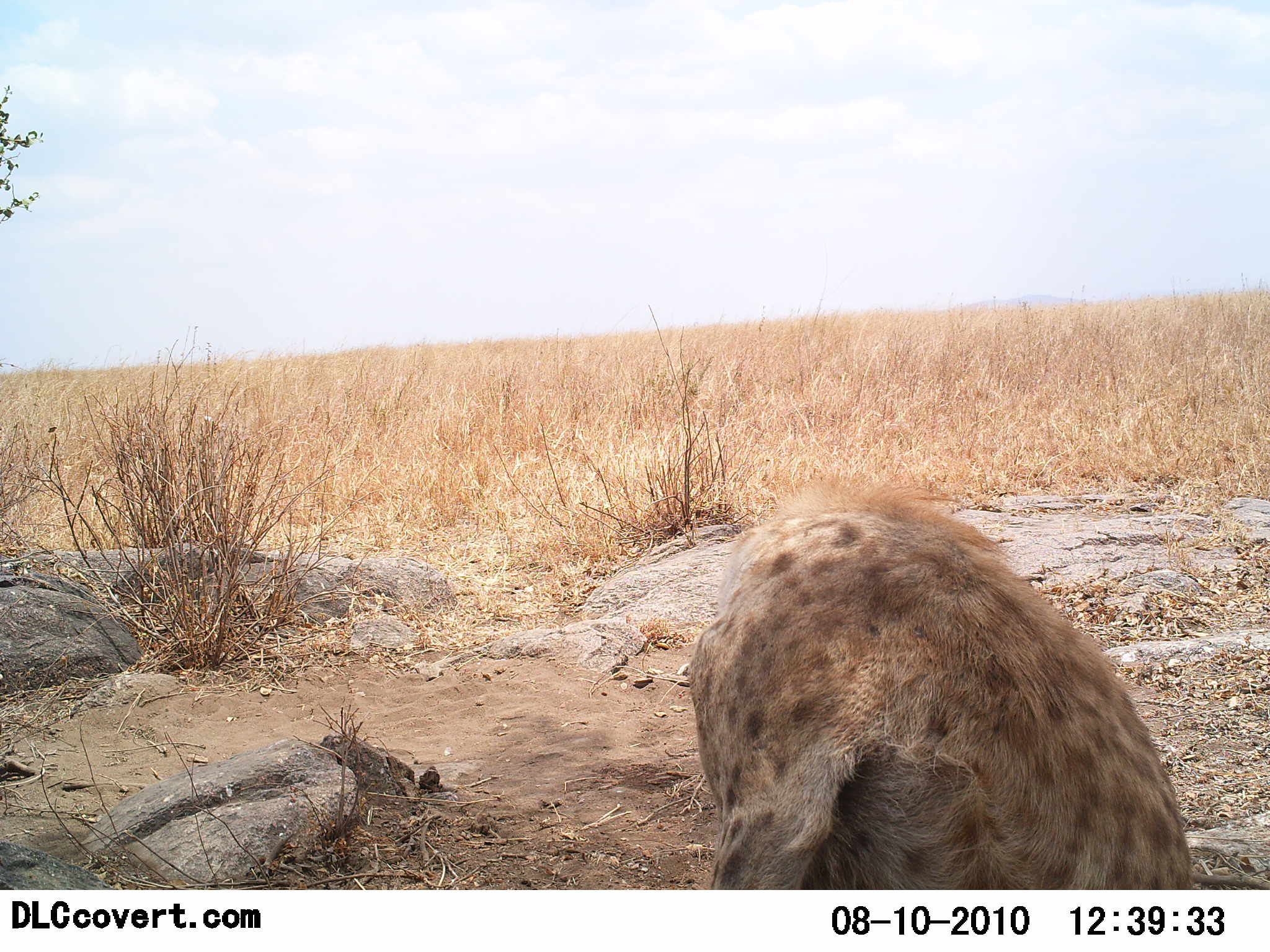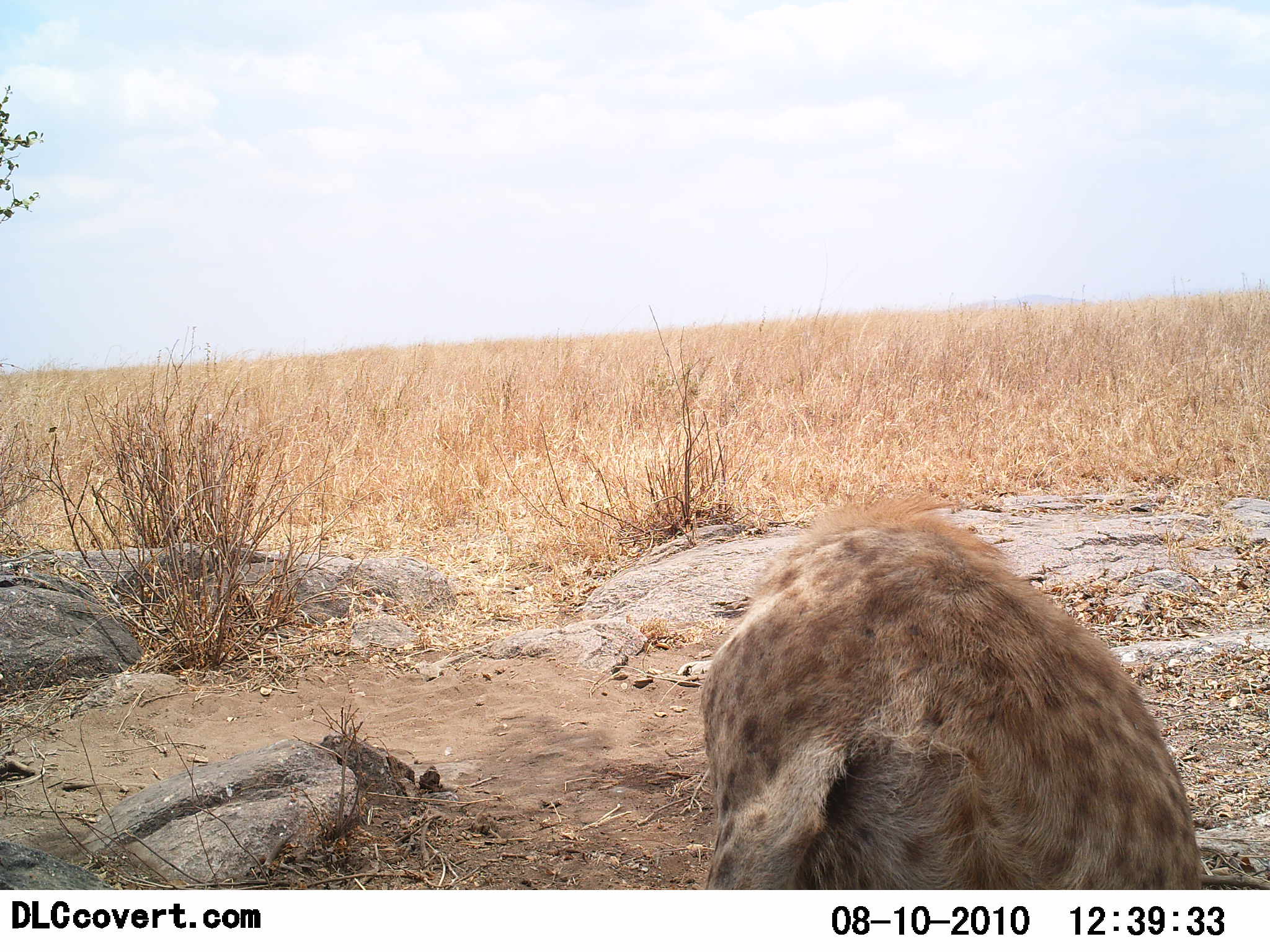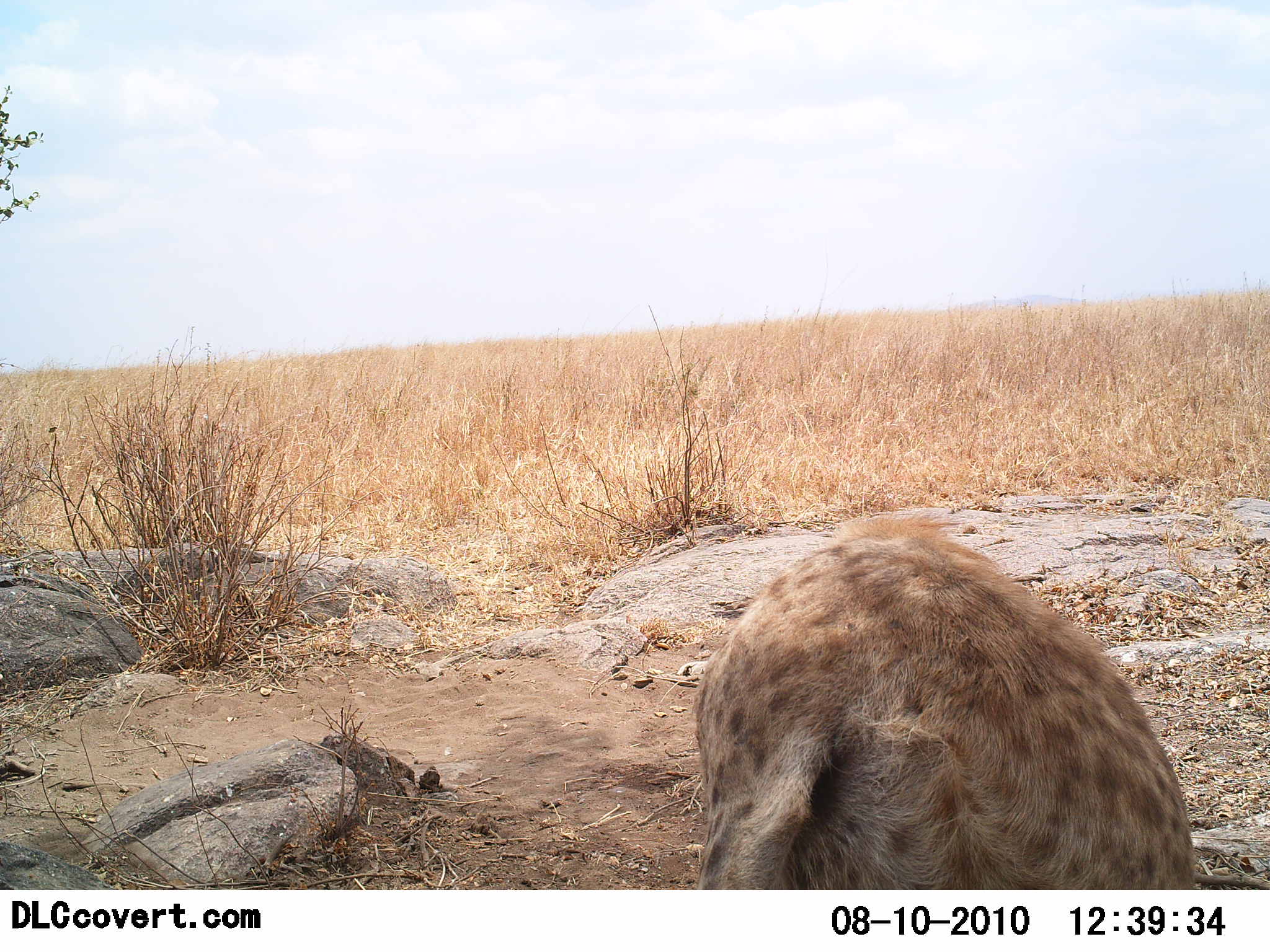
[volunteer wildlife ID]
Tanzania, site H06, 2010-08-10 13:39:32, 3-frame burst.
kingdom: Animalia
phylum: Chordata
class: Mammalia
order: Carnivora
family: Hyaenidae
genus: Crocuta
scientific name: Crocuta crocuta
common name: spotted hyena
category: hyenaspotted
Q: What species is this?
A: Hyenaspotted (spotted hyena) (Crocuta crocuta).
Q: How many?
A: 1.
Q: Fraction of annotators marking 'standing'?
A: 27%.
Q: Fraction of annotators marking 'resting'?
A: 73%.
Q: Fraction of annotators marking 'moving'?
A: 0%.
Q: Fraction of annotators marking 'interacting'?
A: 0%.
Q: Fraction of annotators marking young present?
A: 0%.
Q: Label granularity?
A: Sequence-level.